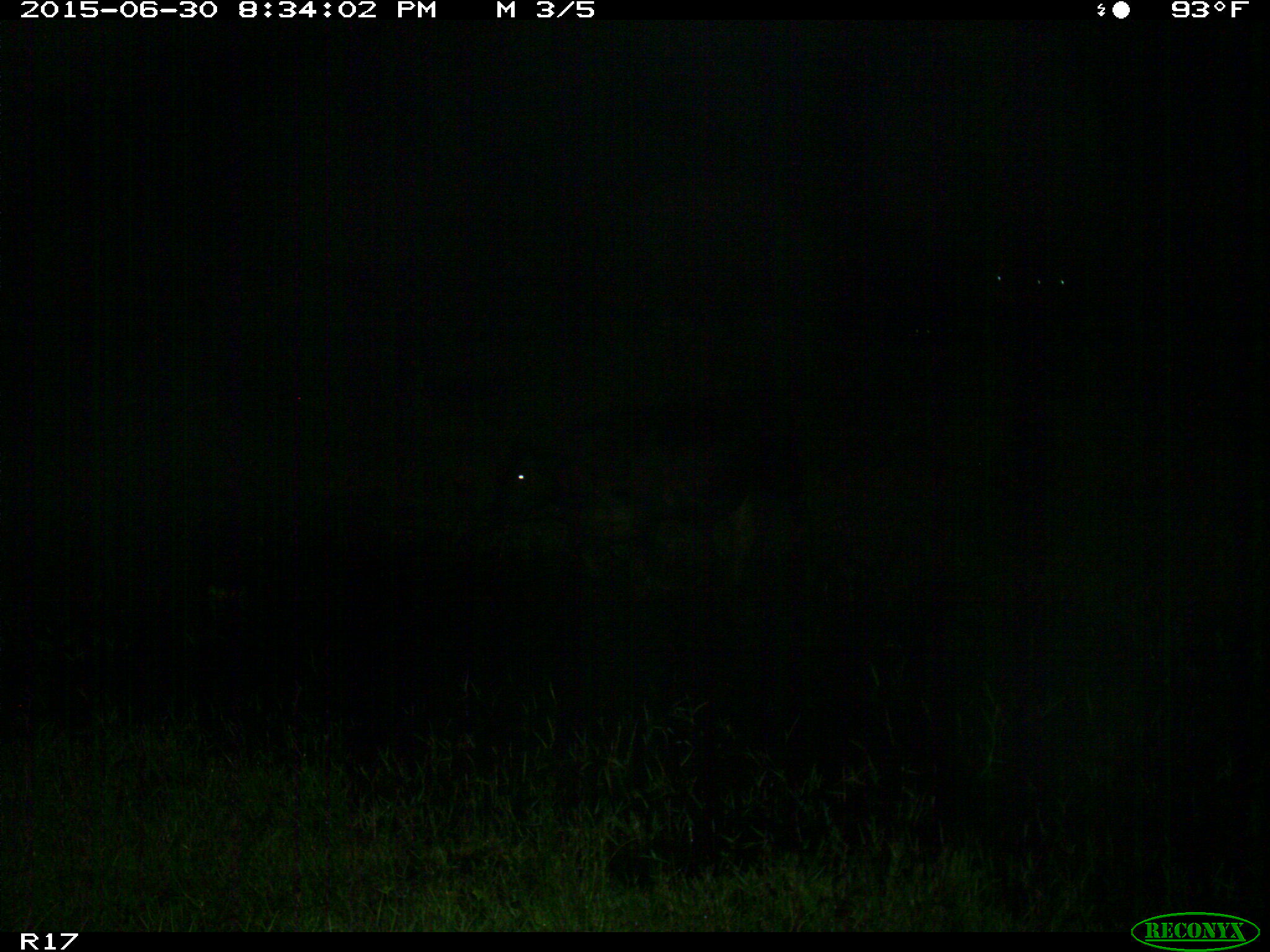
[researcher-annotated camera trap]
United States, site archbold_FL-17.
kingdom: Animalia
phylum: Chordata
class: Mammalia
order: Artiodactyla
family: Bovidae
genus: Bos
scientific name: Bos taurus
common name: domestic cow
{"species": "Bos taurus (domestic cow)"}